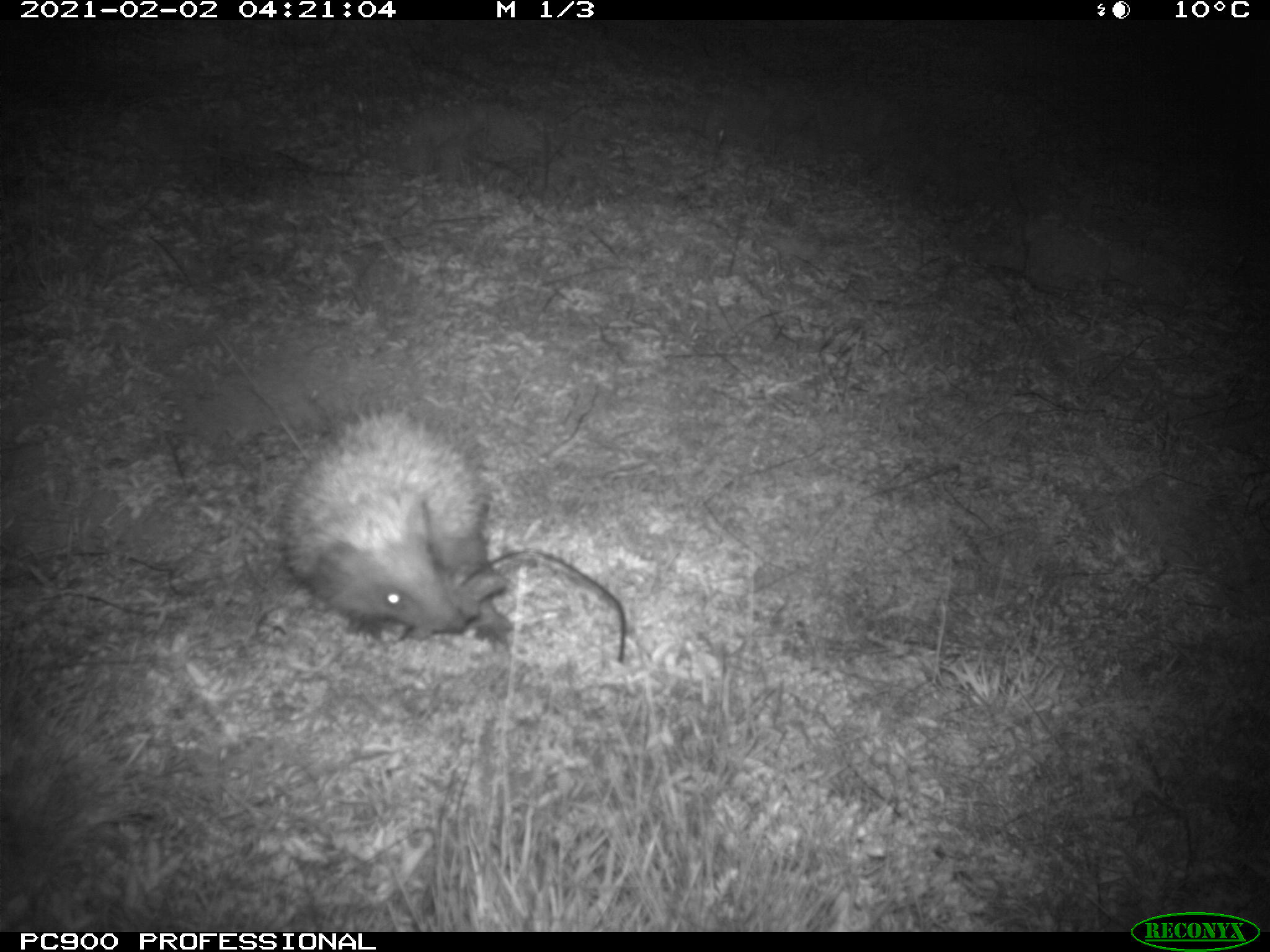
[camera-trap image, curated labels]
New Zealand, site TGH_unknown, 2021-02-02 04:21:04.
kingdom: Animalia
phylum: Chordata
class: Mammalia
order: Eulipotyphla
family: Erinaceidae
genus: Erinaceus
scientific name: Erinaceus europaeus europaeus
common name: european hedgehog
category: hedgehog